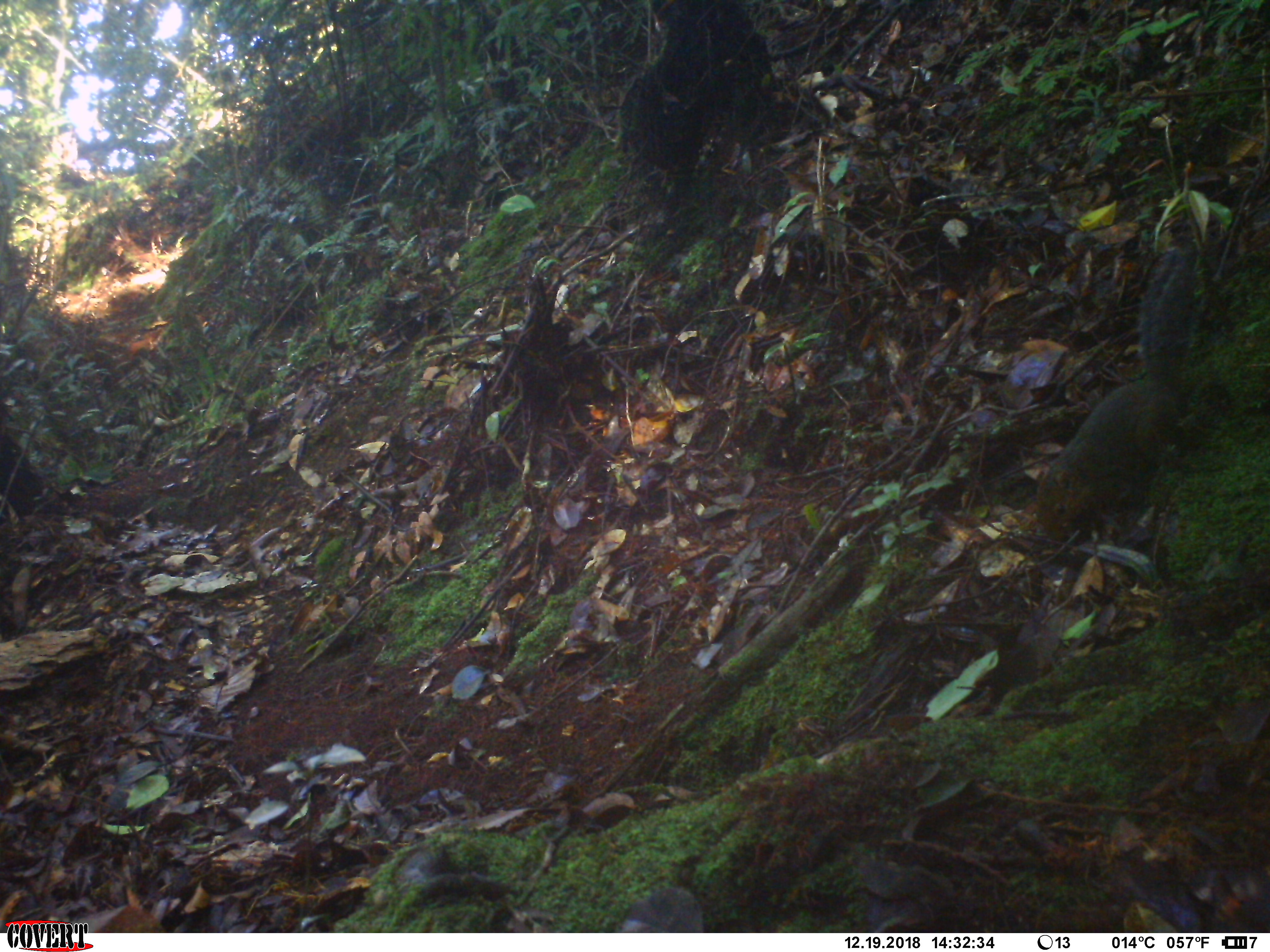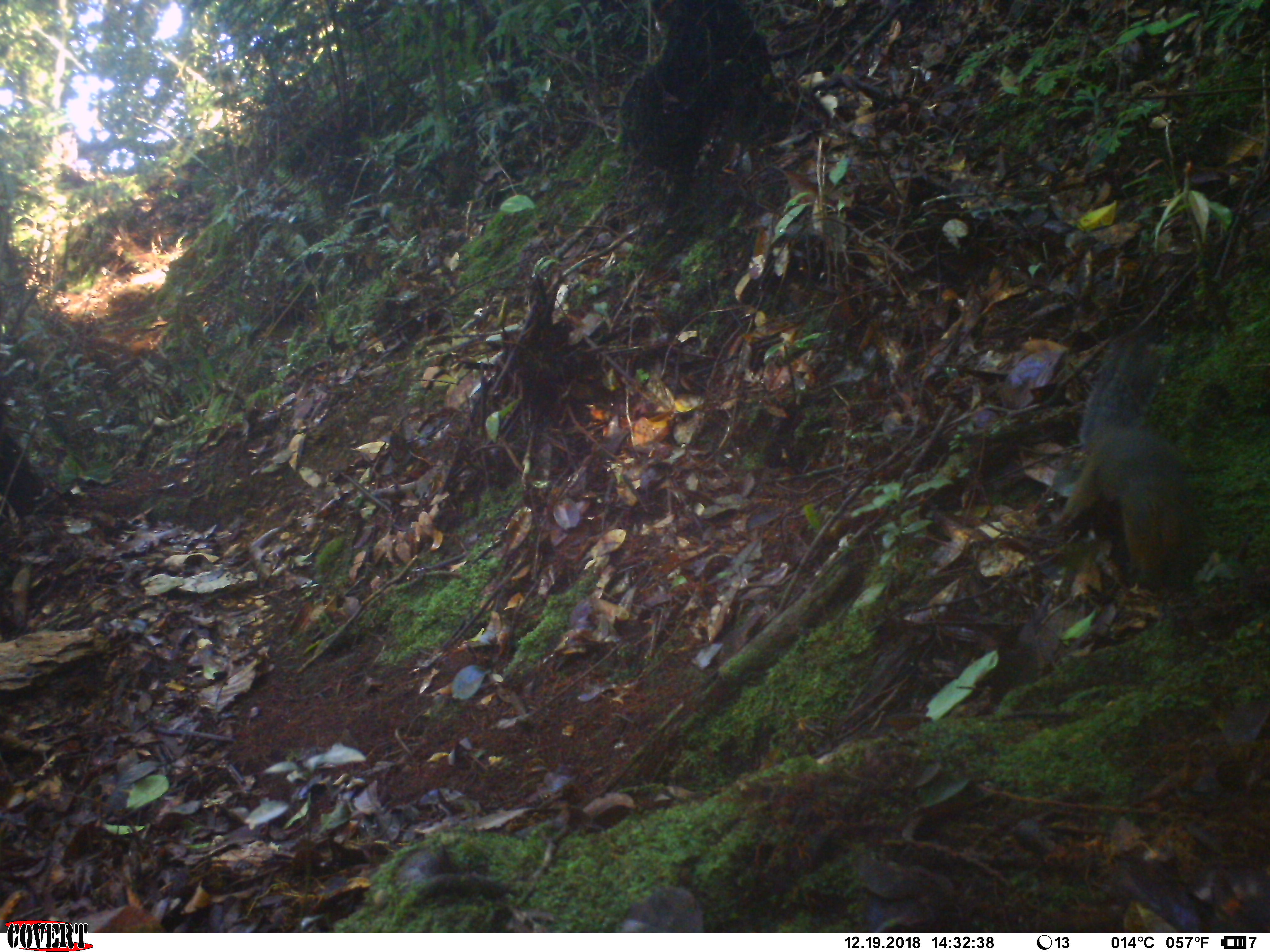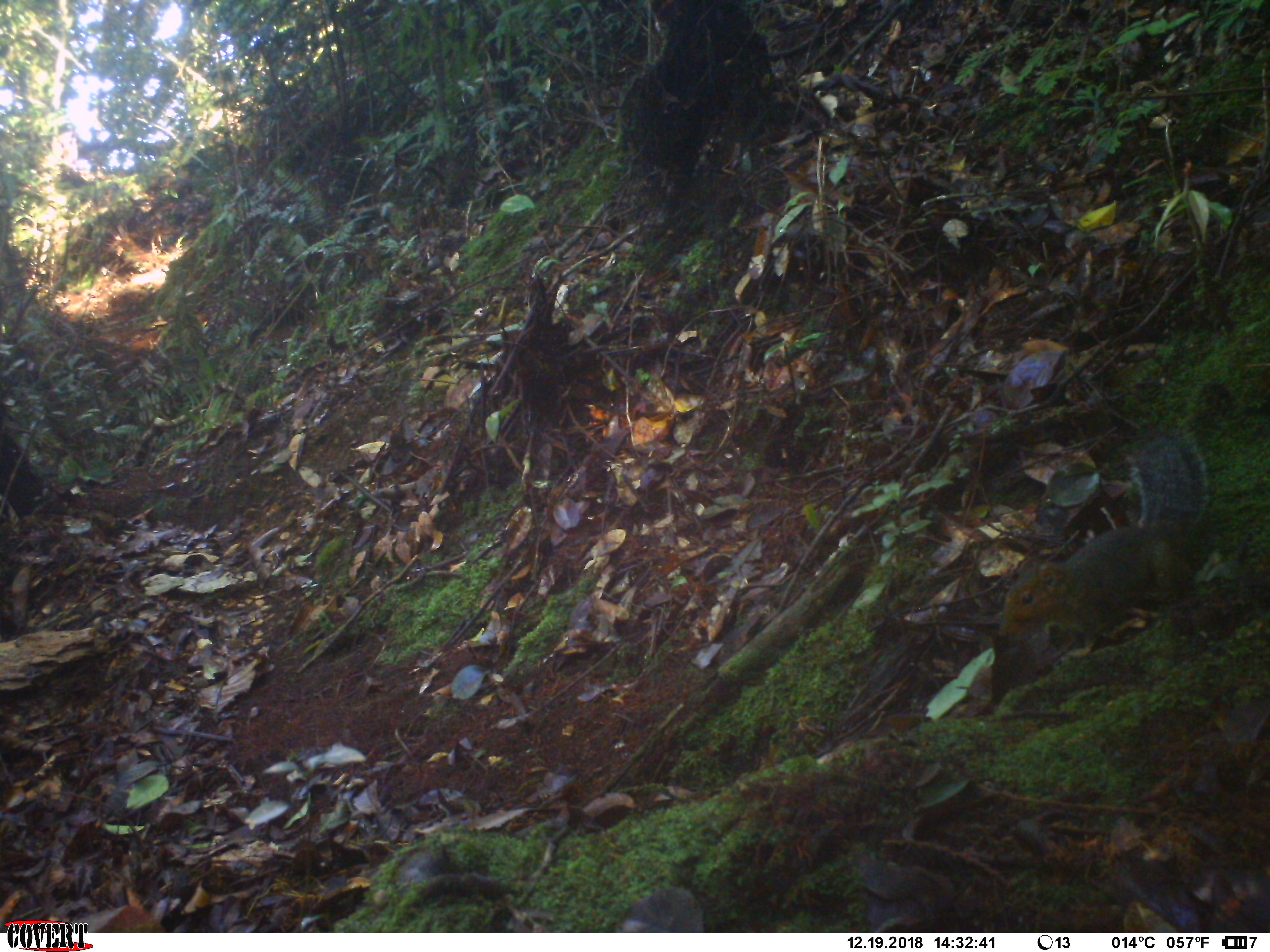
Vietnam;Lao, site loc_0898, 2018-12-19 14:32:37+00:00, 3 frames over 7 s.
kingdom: Animalia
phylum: Chordata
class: Mammalia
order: Rodentia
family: Sciuridae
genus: Dremomys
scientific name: Dremomys rufigenis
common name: red-cheeked squirrel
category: red cheeked squirrel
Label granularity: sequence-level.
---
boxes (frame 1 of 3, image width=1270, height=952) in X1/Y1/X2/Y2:
red cheeked squirrel: 1034/247/1199/541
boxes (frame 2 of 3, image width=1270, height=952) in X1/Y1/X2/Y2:
red cheeked squirrel: 1048/333/1194/590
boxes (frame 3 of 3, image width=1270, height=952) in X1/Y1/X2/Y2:
red cheeked squirrel: 996/428/1208/667